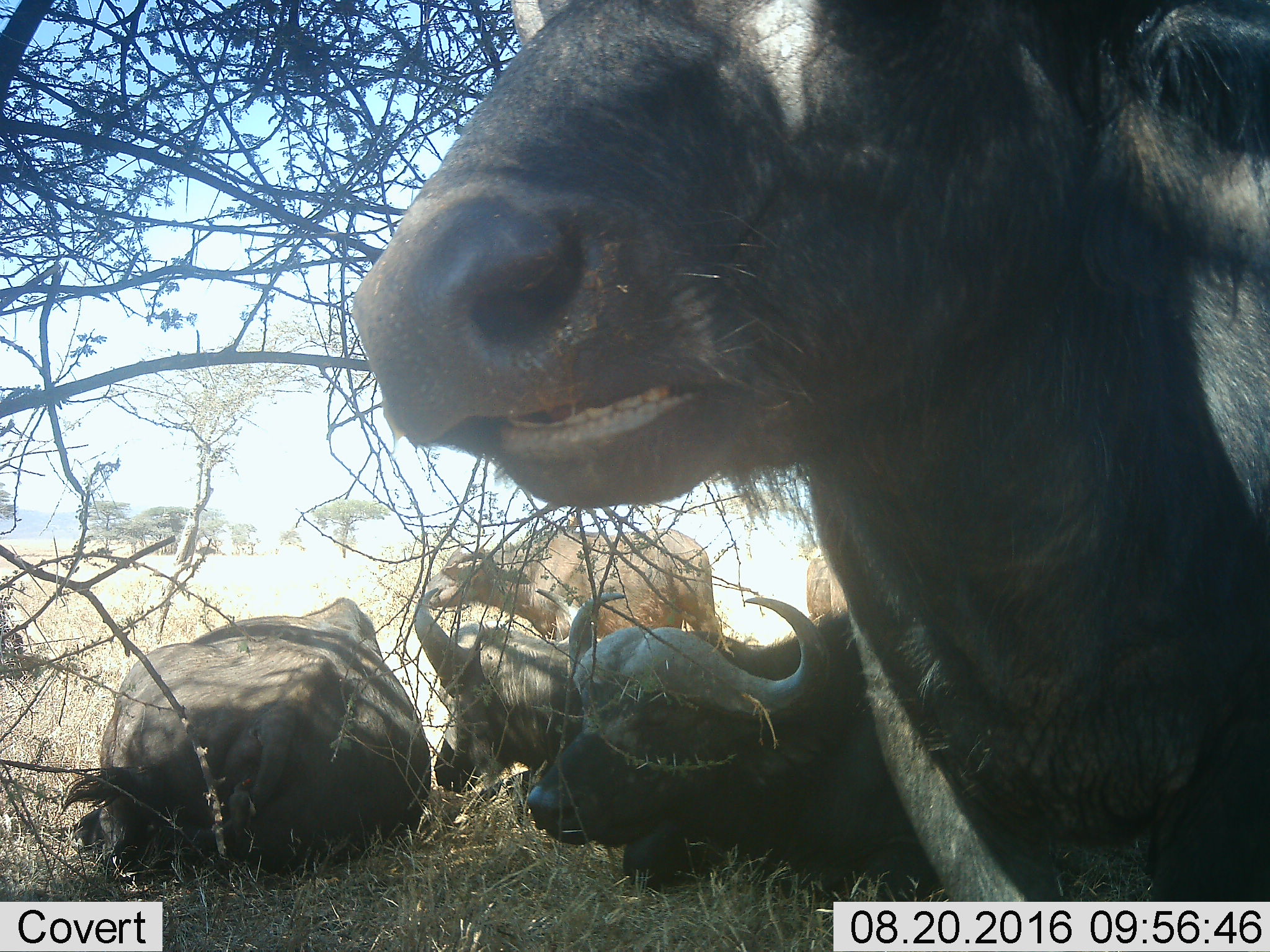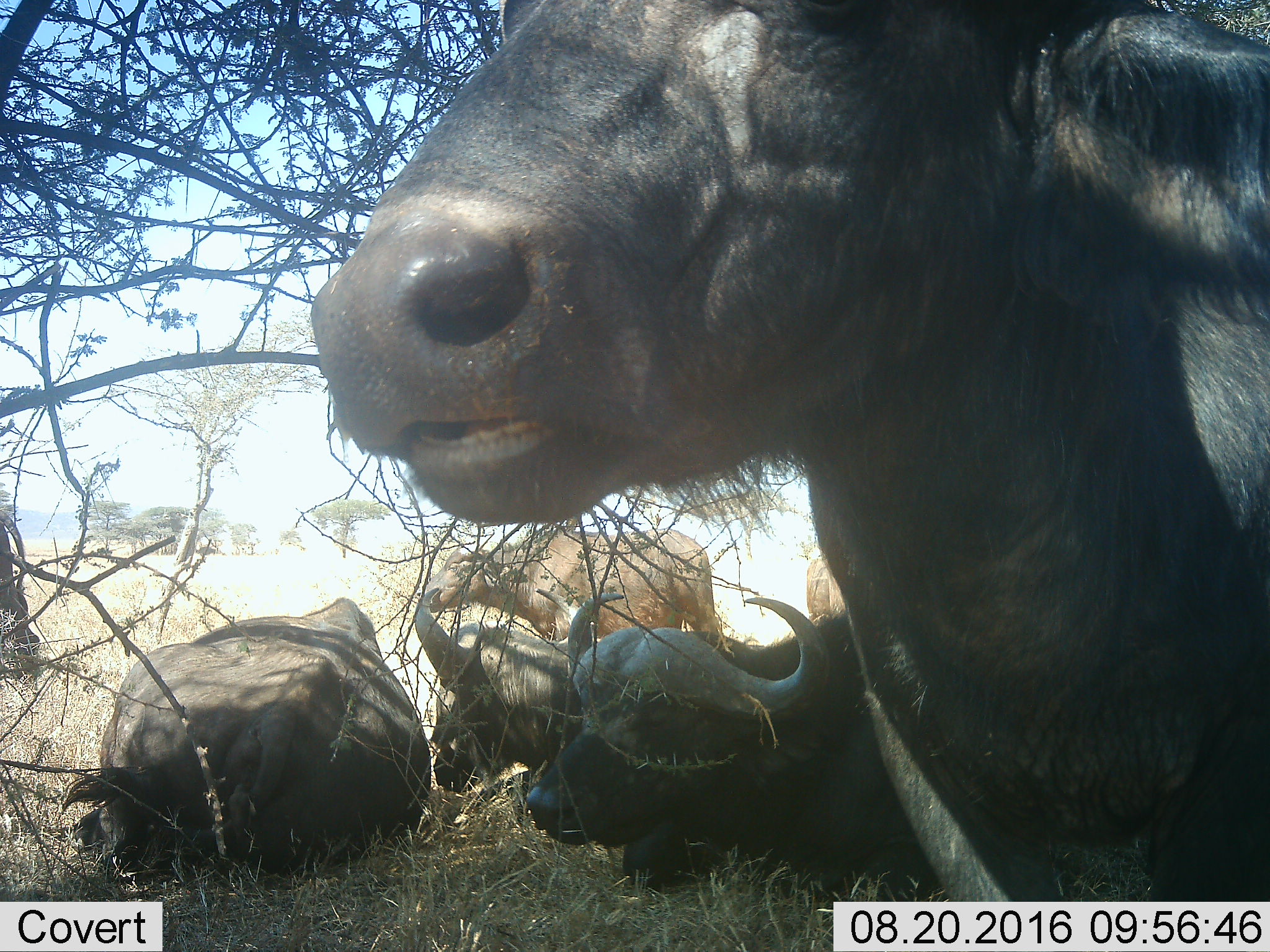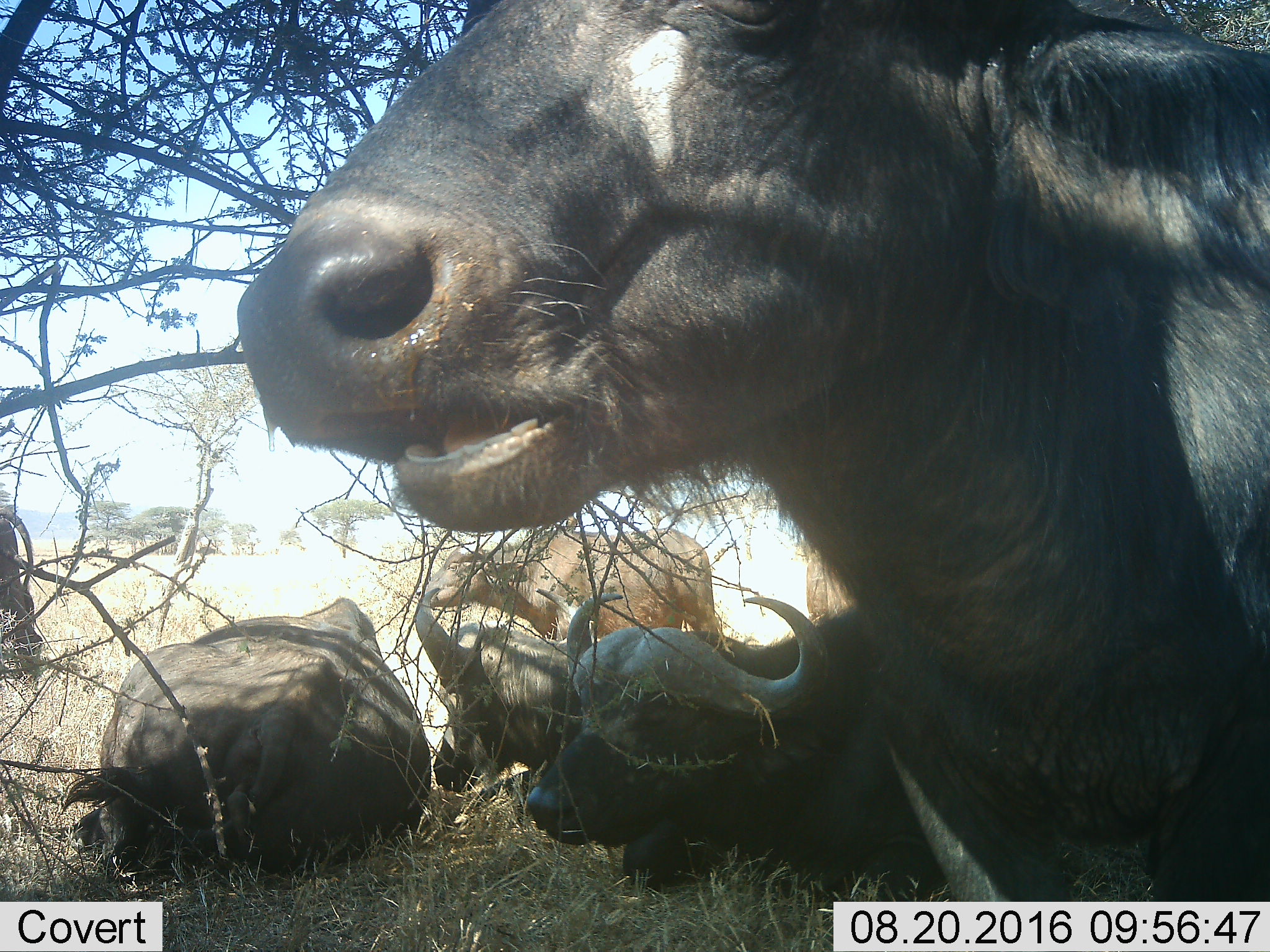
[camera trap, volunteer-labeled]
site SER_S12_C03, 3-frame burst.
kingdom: Animalia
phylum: Chordata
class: Mammalia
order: Artiodactyla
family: Bovidae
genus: Syncerus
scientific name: Syncerus caffer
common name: african buffalo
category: buffalo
Buffalo (african buffalo) (Syncerus caffer), count 7. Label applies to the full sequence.